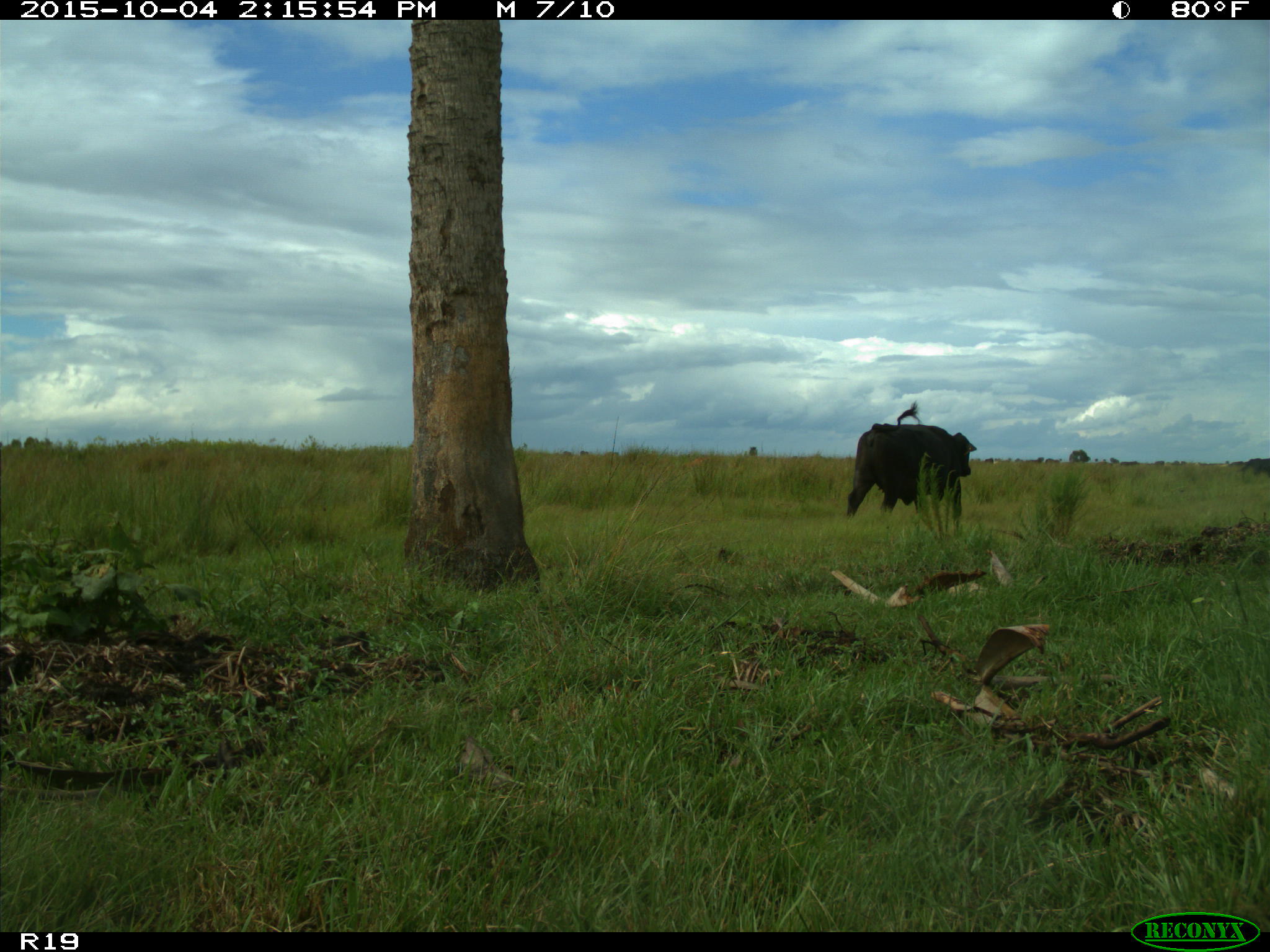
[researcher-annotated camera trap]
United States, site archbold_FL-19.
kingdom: Animalia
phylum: Chordata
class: Mammalia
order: Artiodactyla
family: Bovidae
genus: Bos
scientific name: Bos taurus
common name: domestic cow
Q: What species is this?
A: Bos taurus (domestic cow).